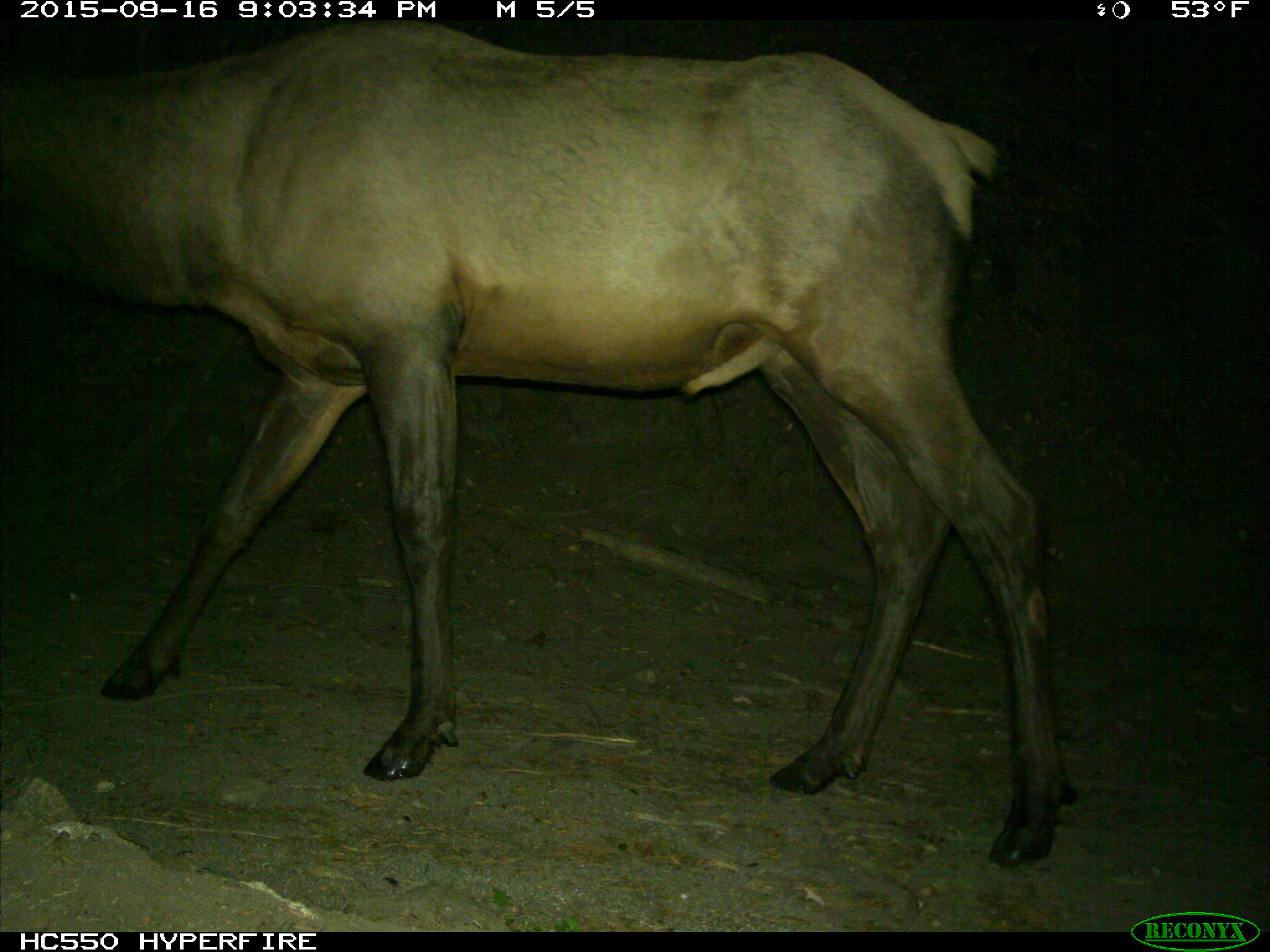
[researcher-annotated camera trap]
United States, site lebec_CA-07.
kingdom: Animalia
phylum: Chordata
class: Mammalia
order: Artiodactyla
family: Cervidae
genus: Cervus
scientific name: Cervus canadensis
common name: elk